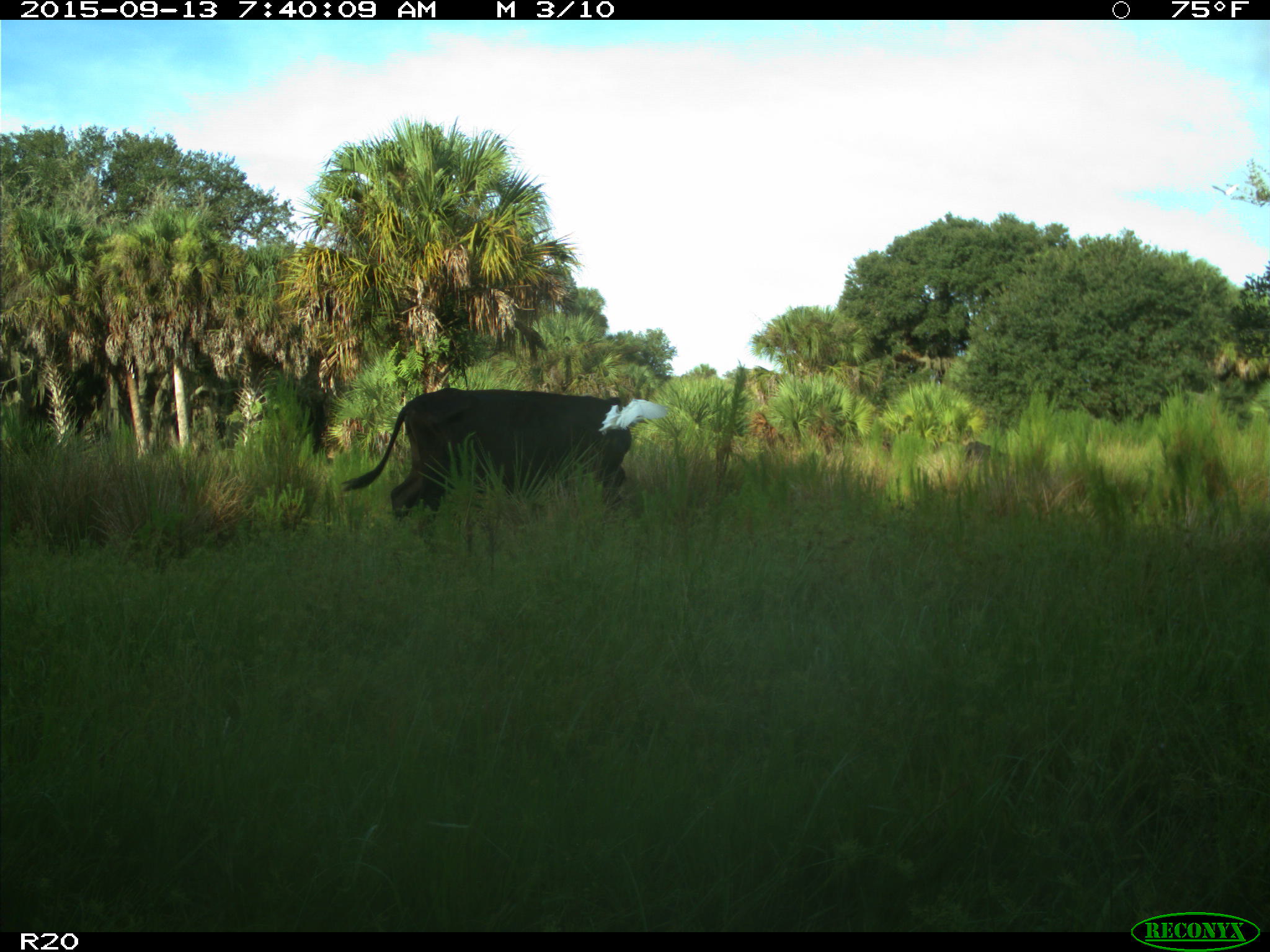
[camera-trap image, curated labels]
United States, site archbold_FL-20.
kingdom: Animalia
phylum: Chordata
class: Mammalia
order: Artiodactyla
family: Bovidae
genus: Bos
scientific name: Bos taurus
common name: domestic cow